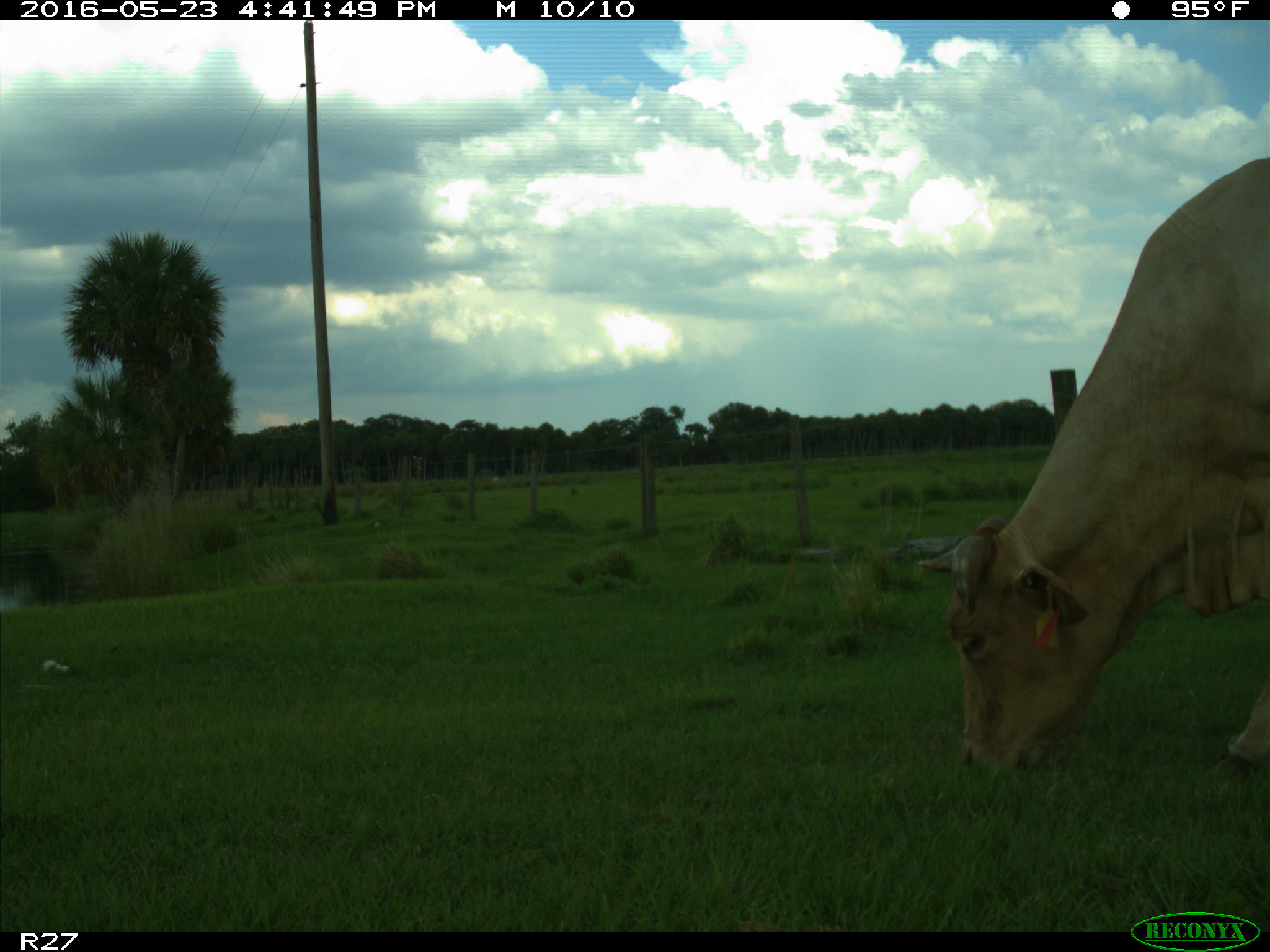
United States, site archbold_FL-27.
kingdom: Animalia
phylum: Chordata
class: Mammalia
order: Artiodactyla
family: Bovidae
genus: Bos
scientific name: Bos taurus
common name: domestic cow